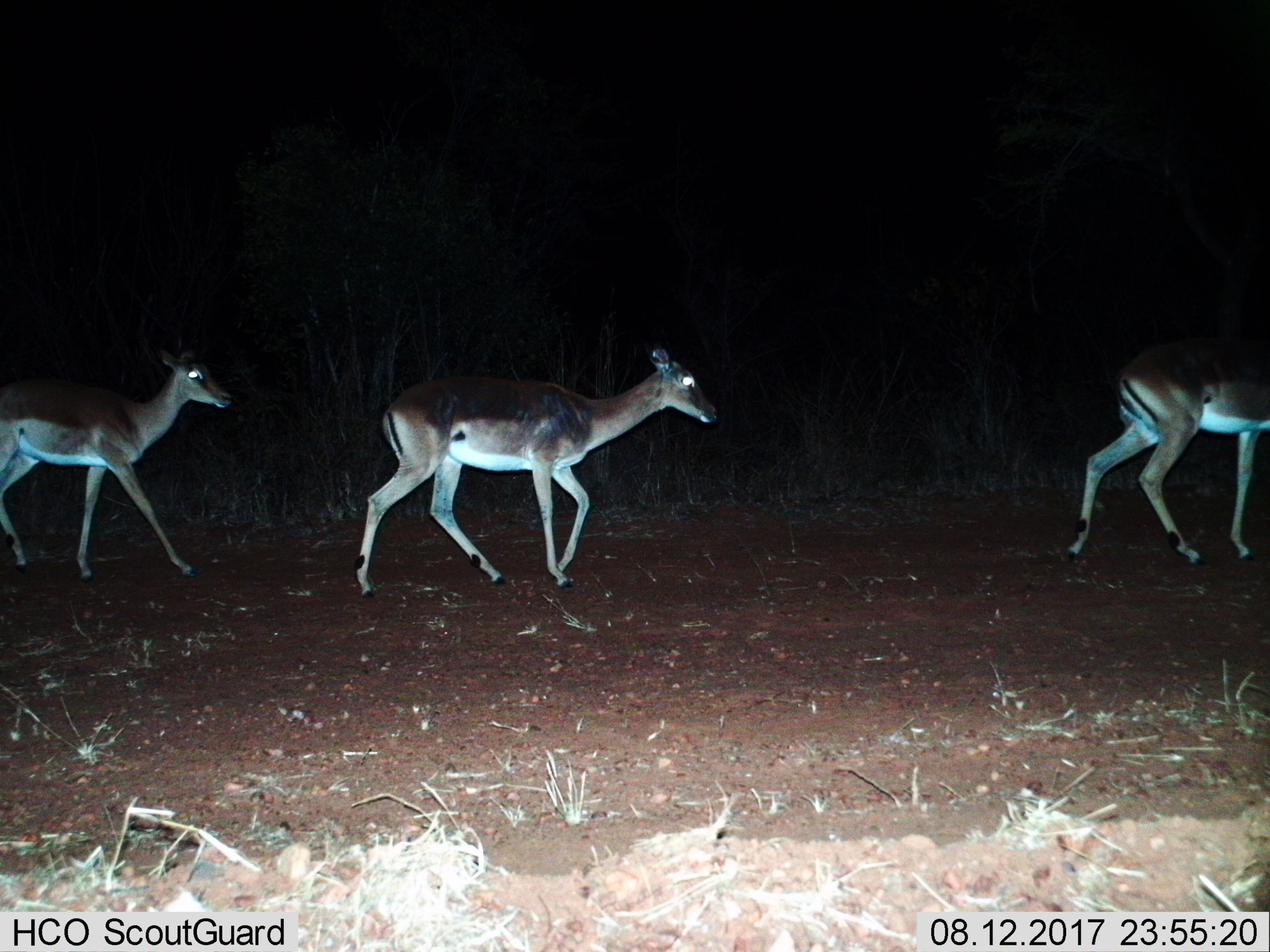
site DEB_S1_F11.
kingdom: Animalia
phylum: Chordata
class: Mammalia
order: Artiodactyla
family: Bovidae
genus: Aepyceros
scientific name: Aepyceros melampus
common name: impala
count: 3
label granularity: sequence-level